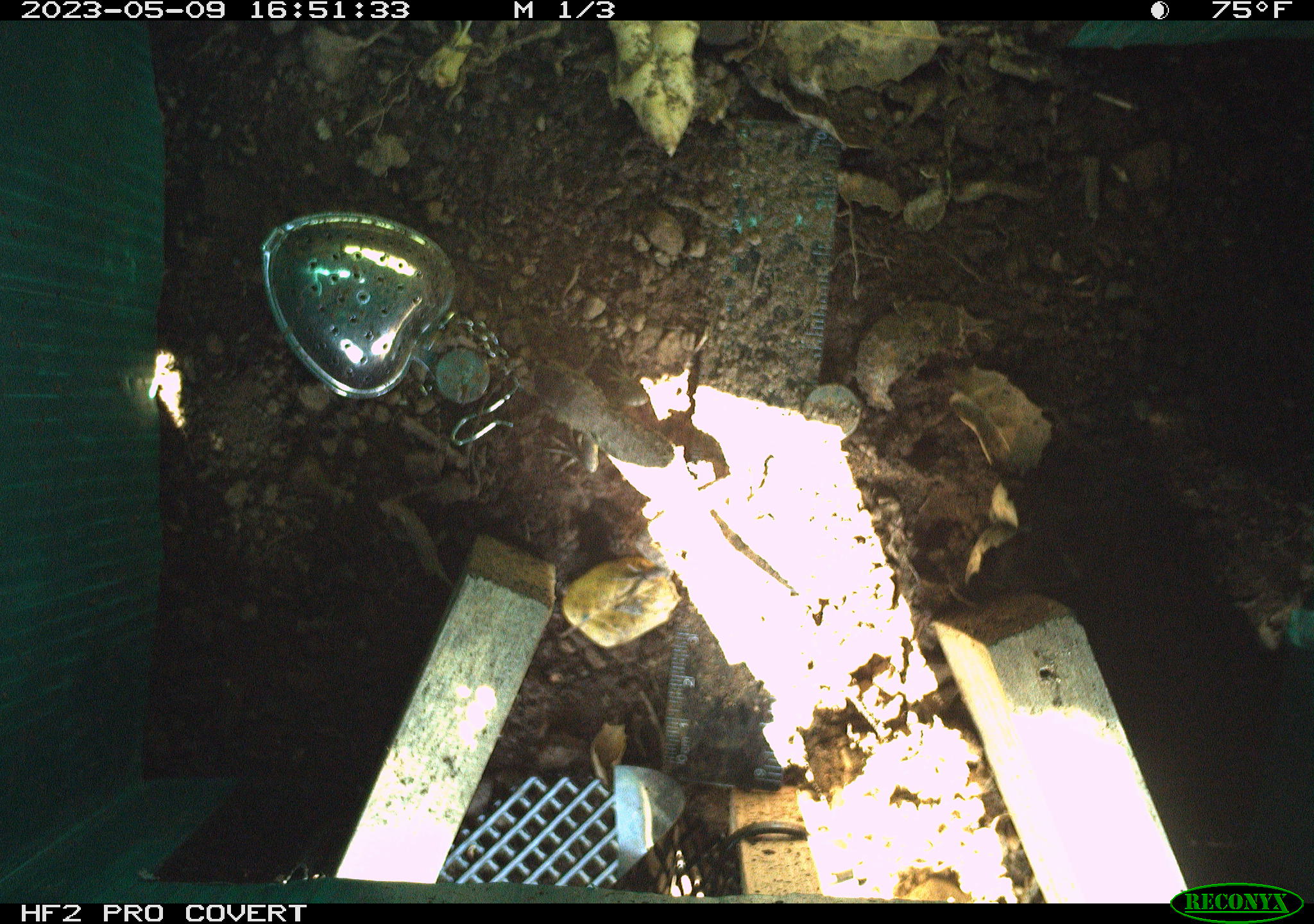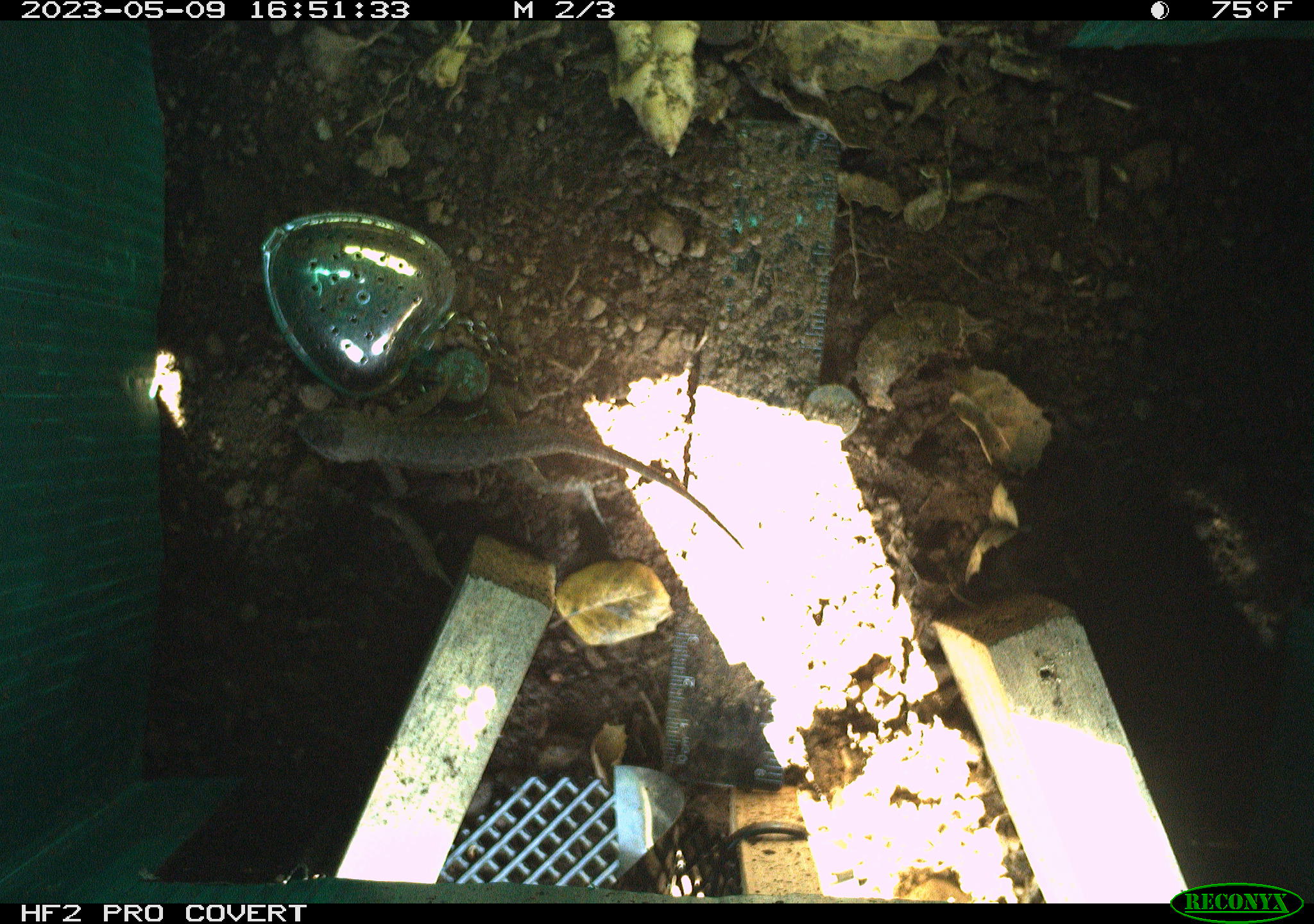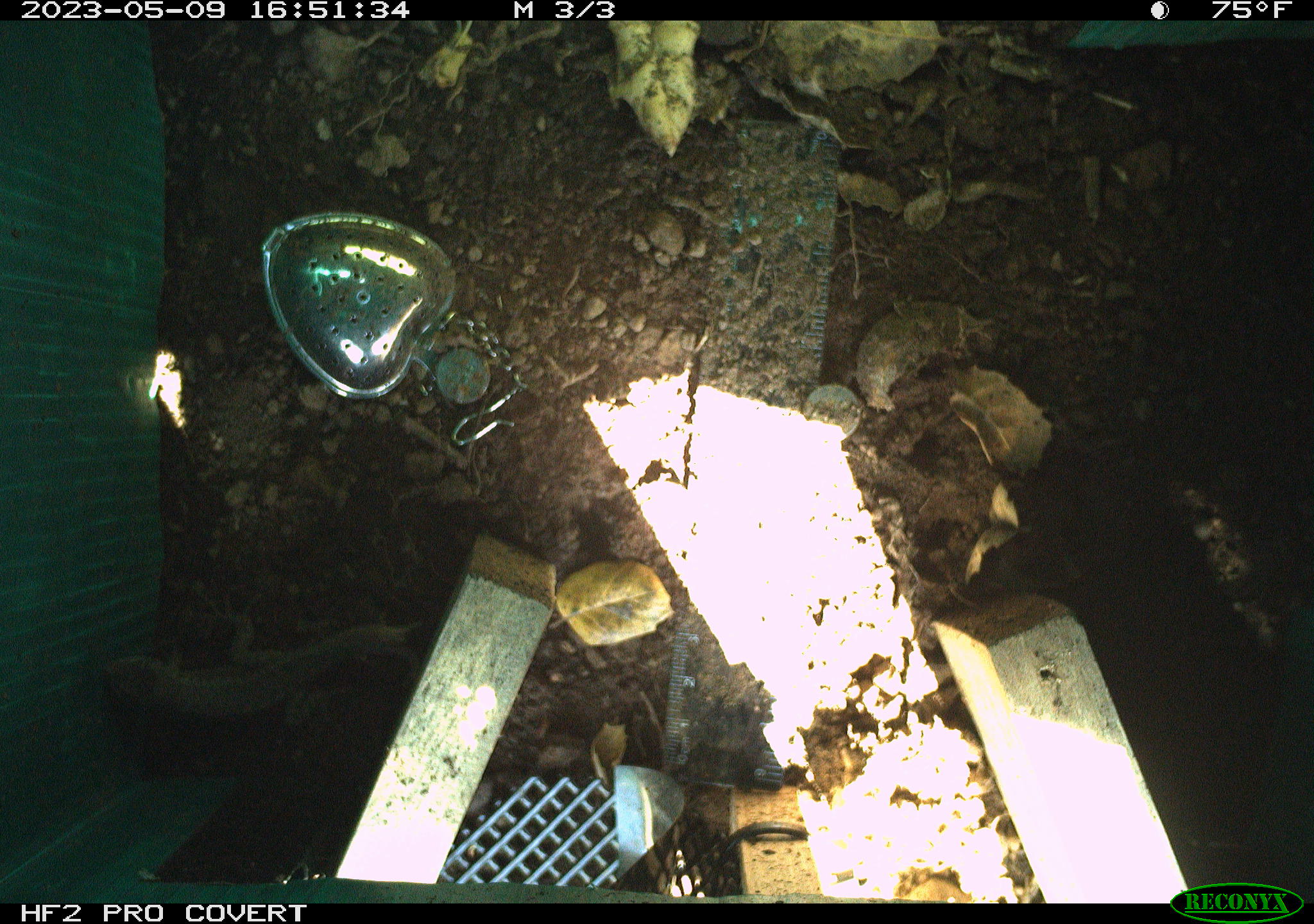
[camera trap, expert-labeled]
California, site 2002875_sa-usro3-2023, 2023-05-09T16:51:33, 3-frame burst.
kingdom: Animalia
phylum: Chordata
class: Reptilia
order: Squamata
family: Phrynosomatidae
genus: Sceloporus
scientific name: Sceloporus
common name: spiny lizards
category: sceloporus species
Sceloporus species (spiny lizards) (Sceloporus).